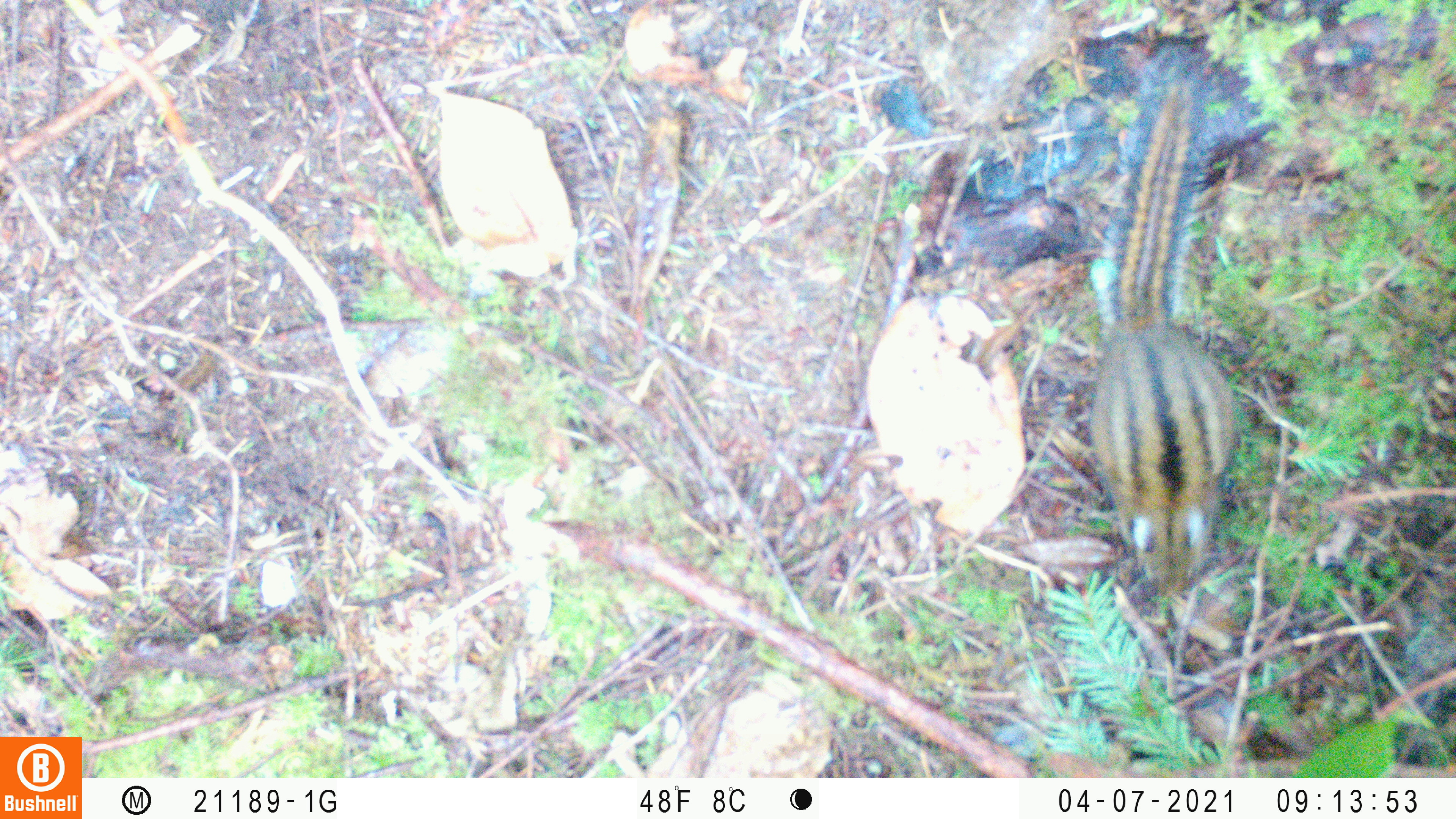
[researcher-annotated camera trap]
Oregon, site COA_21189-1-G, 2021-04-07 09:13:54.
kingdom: Animalia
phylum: Chordata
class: Mammalia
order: Rodentia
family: Sciuridae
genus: Neotamias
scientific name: Neotamias townsendii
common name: townsend's chipmunk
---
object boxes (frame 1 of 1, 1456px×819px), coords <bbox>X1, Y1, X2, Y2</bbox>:
townsend's chipmunk: <bbox>1087, 70, 1248, 611</bbox>